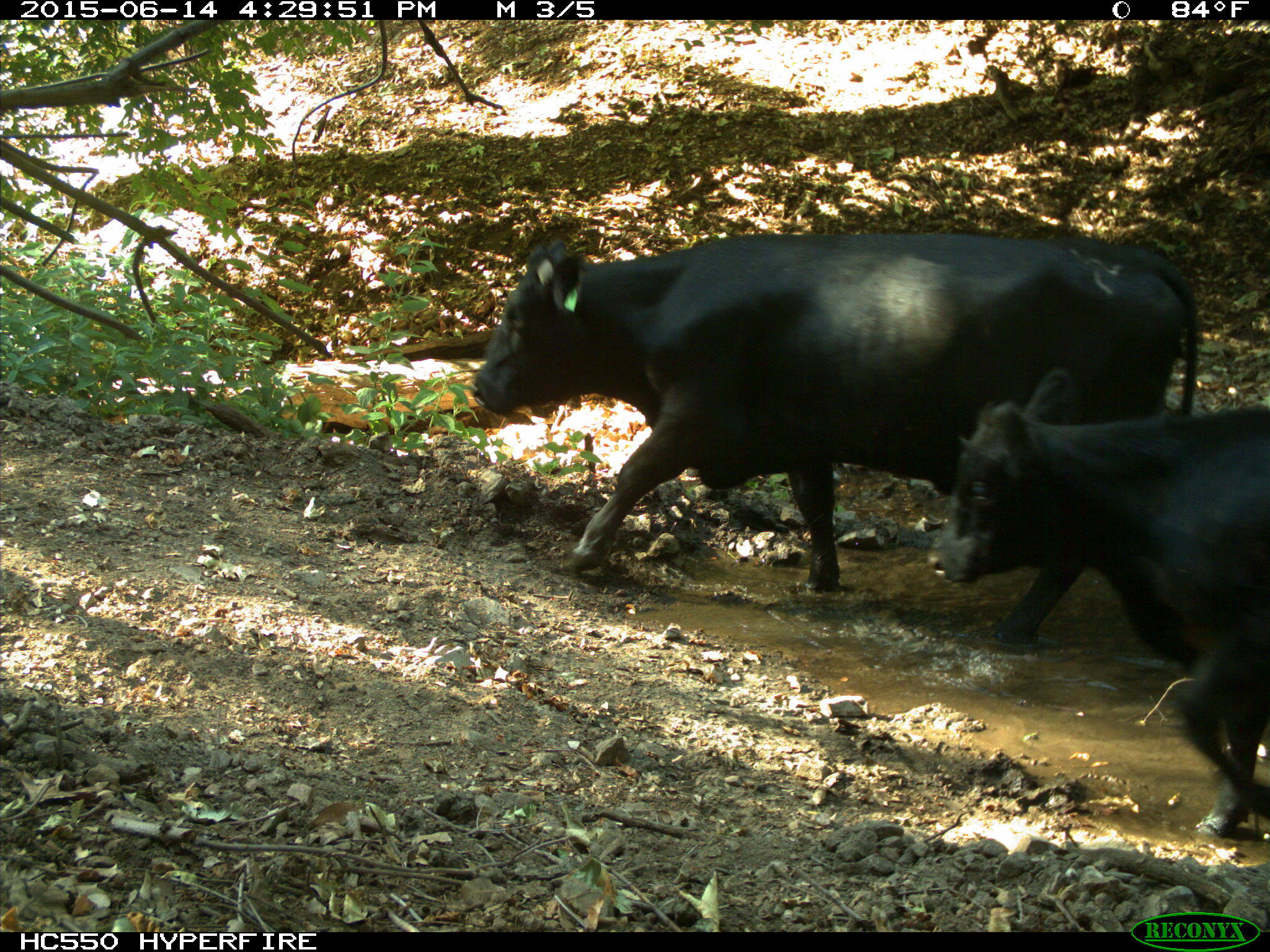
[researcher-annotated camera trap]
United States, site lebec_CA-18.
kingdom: Animalia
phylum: Chordata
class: Mammalia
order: Artiodactyla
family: Bovidae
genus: Bos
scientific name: Bos taurus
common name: domestic cow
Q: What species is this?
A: Bos taurus (domestic cow).